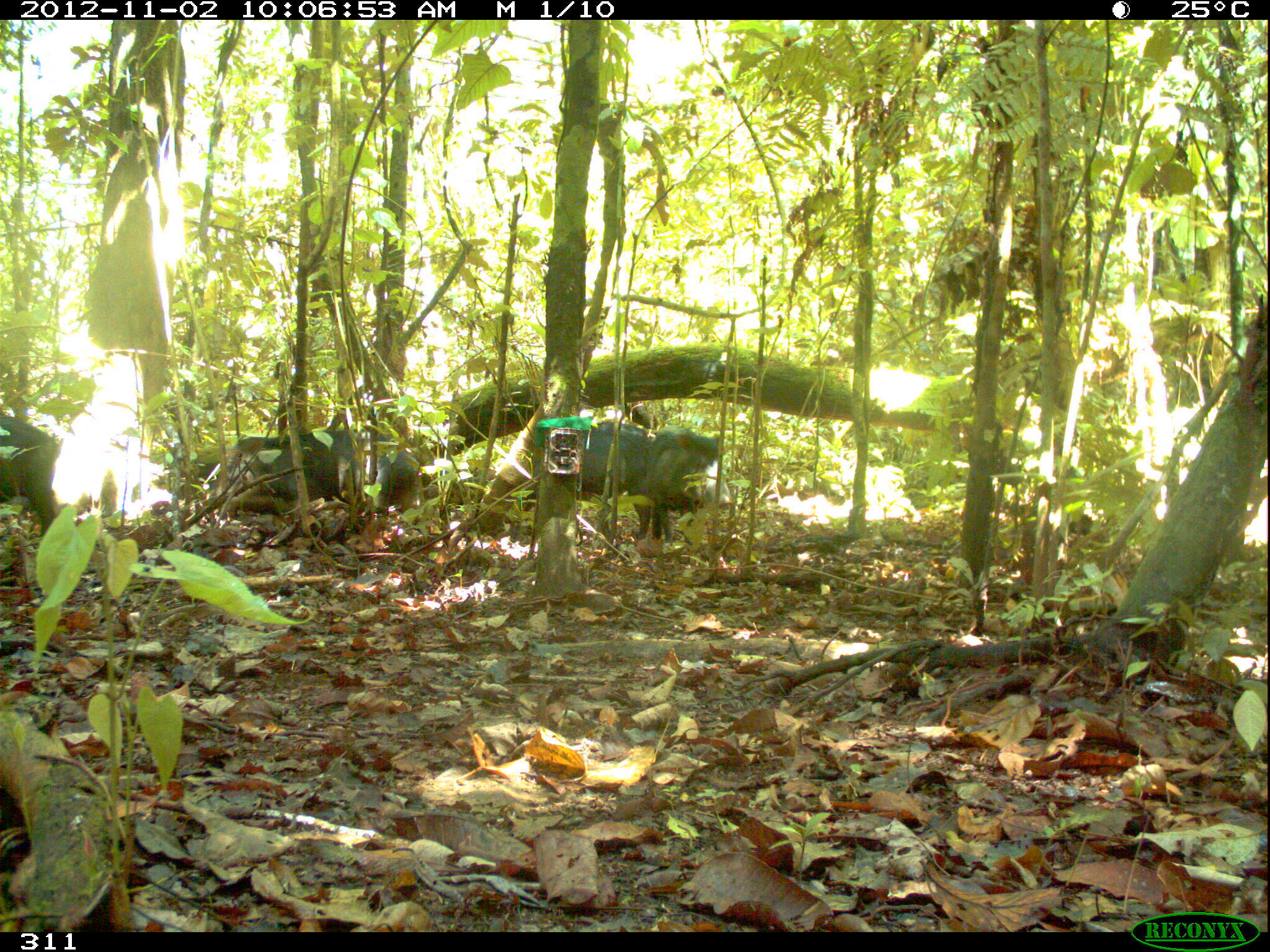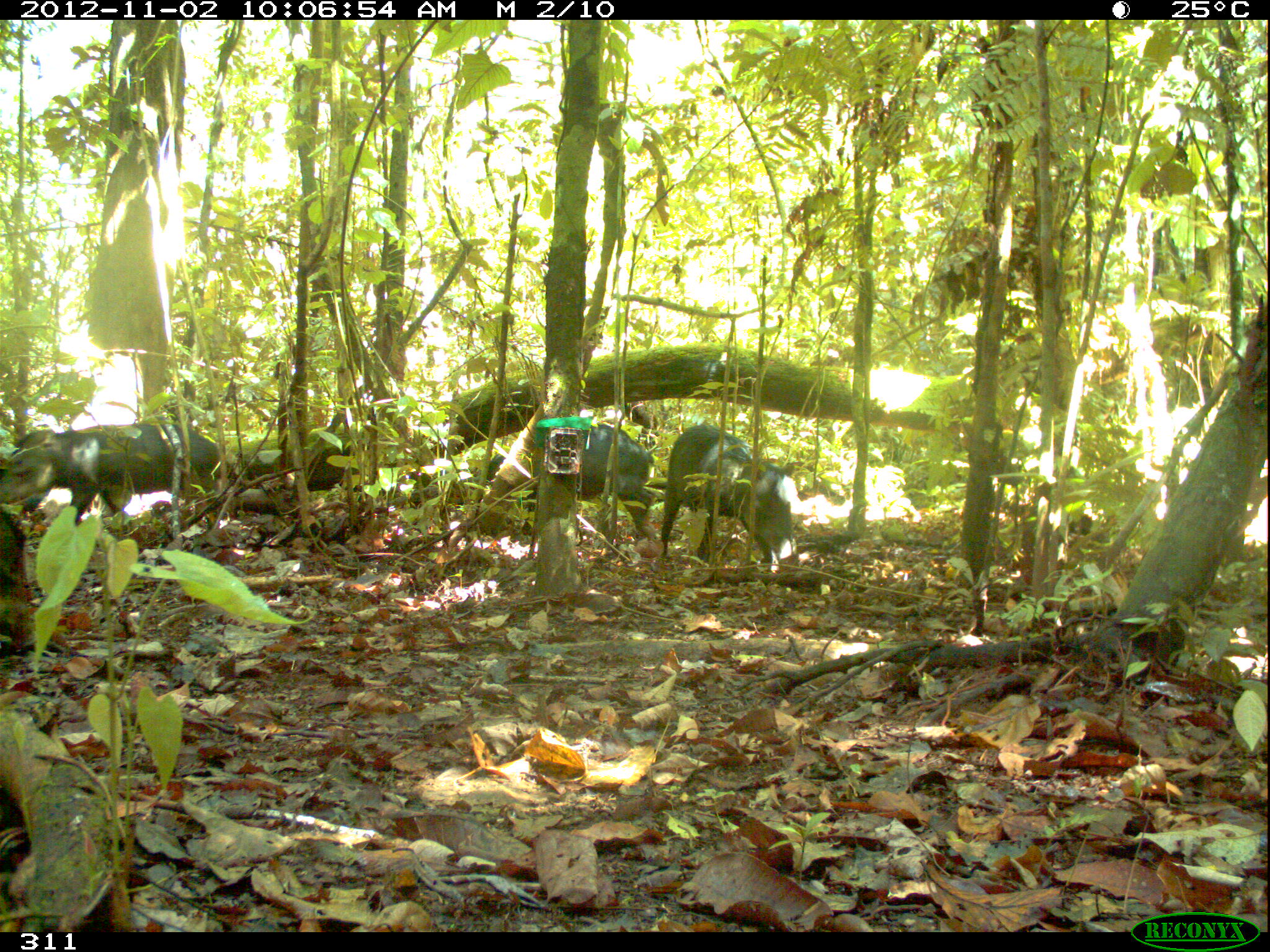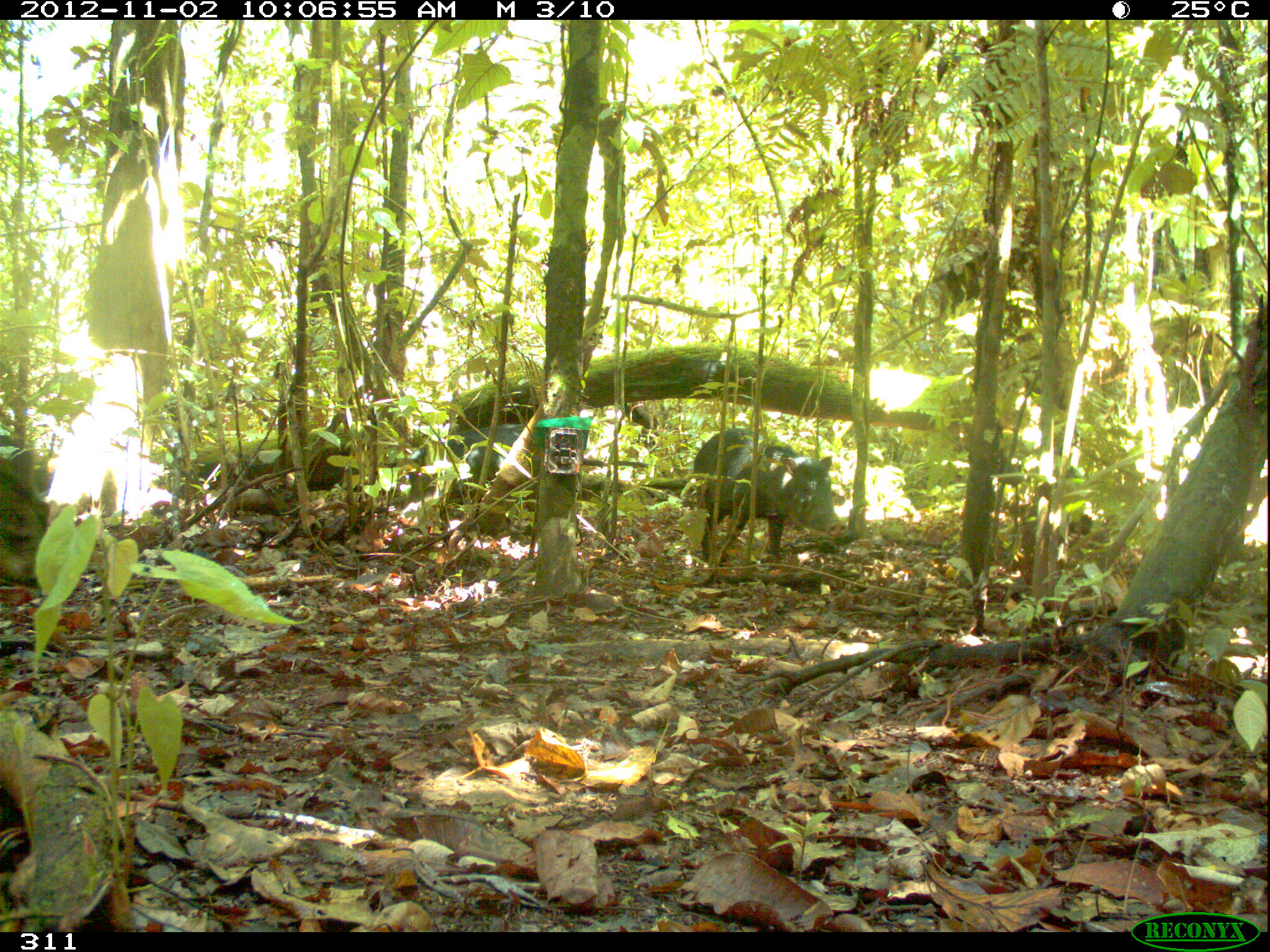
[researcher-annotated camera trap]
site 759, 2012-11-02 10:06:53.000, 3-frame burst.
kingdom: Animalia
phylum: Chordata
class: Mammalia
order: Artiodactyla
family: Tayassuidae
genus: Tayassu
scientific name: Tayassu pecari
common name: white-lipped peccary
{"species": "Tayassu pecari (white-lipped peccary)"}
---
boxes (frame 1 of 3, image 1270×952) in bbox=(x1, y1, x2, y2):
tayassu pecari: bbox=(534, 422, 652, 540); bbox=(215, 429, 355, 509); bbox=(645, 421, 734, 543); bbox=(0, 415, 62, 538); bbox=(364, 433, 421, 514); bbox=(624, 402, 661, 432)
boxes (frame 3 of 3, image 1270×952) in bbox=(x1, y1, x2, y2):
tayassu pecari: bbox=(693, 427, 845, 563); bbox=(410, 422, 526, 500); bbox=(1, 466, 49, 589)